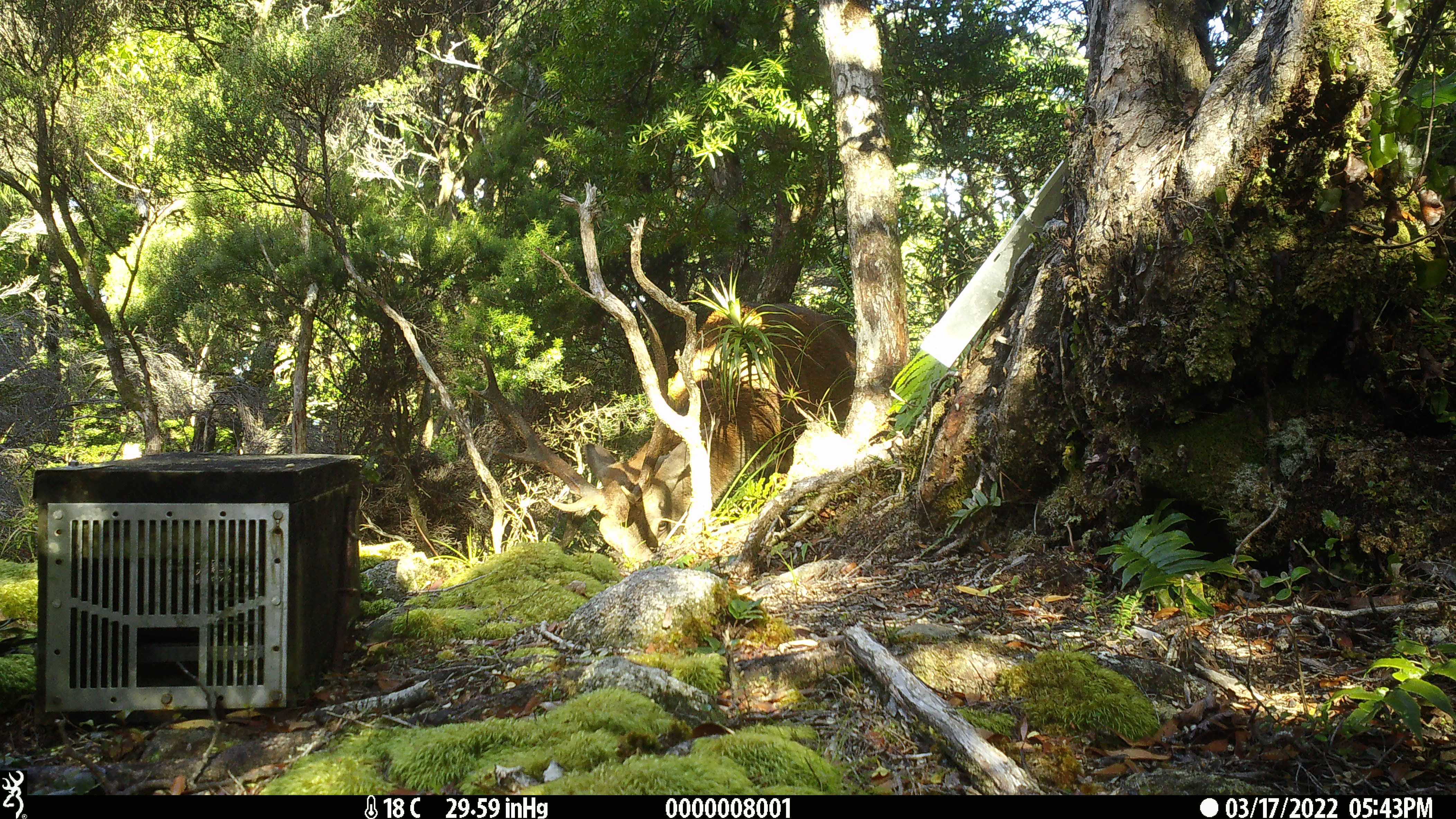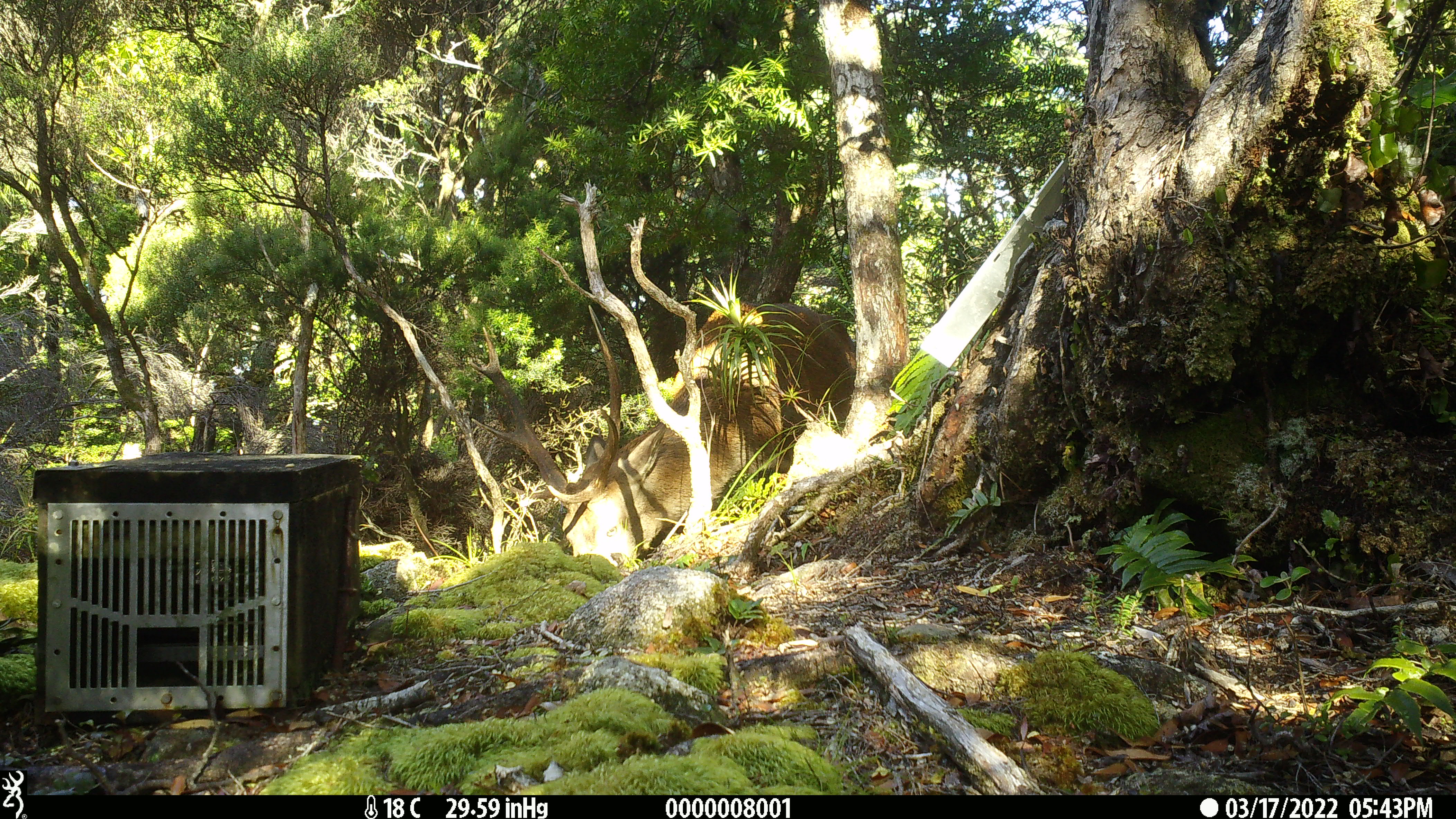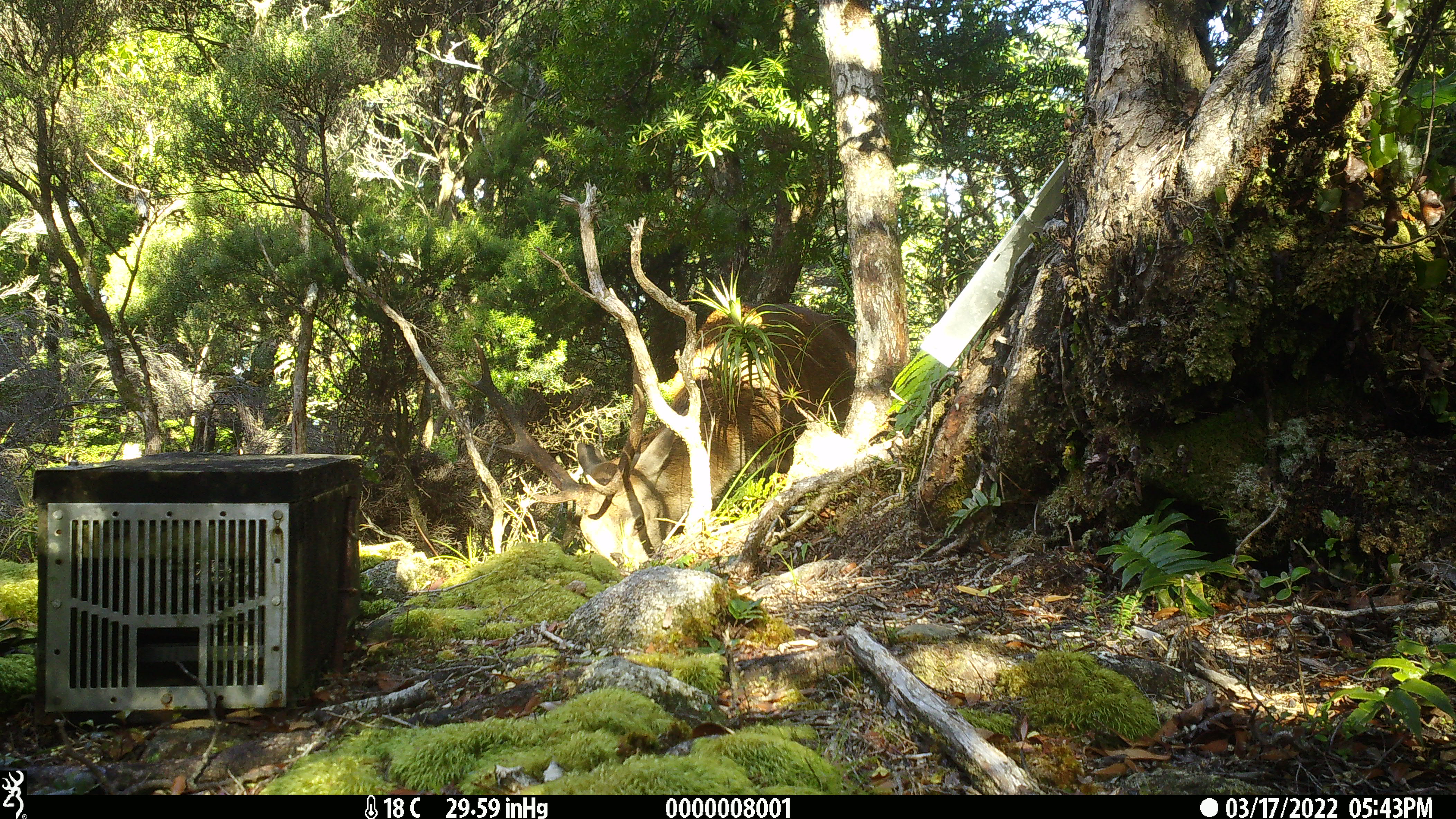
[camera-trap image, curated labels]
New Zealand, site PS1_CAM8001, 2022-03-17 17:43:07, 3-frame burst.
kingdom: Animalia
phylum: Chordata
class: Mammalia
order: Artiodactyla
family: Cervidae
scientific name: Cervidae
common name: deer